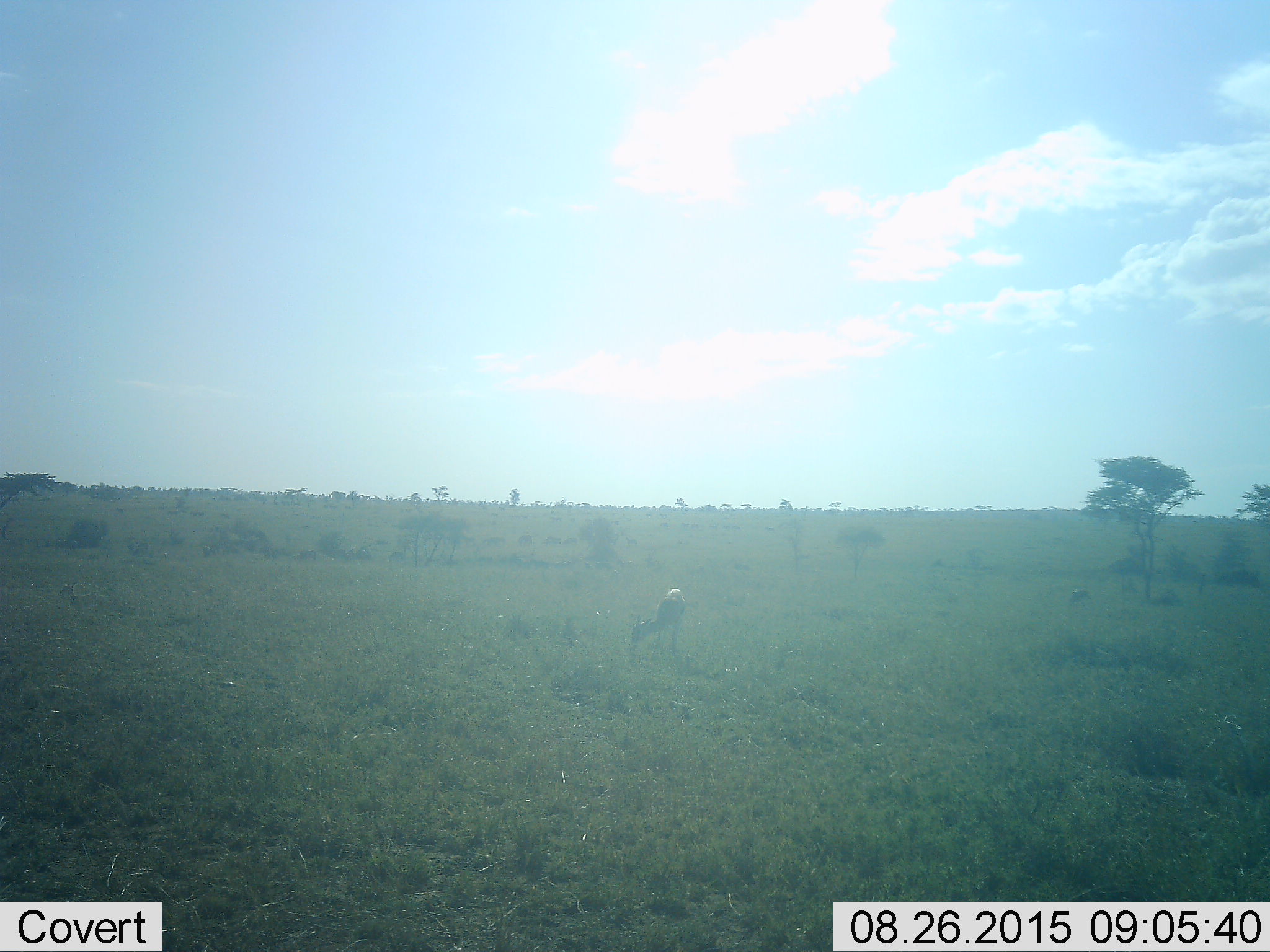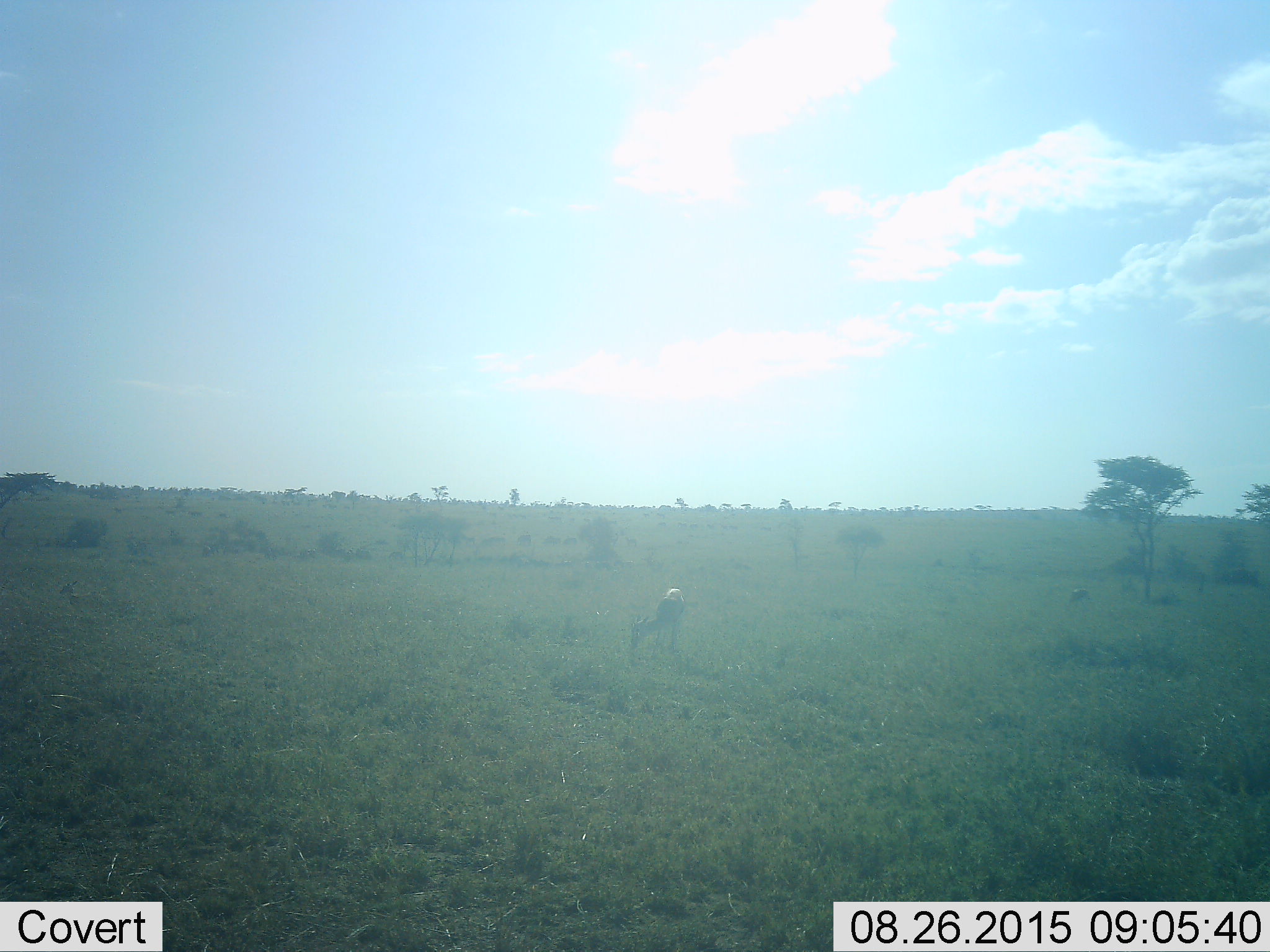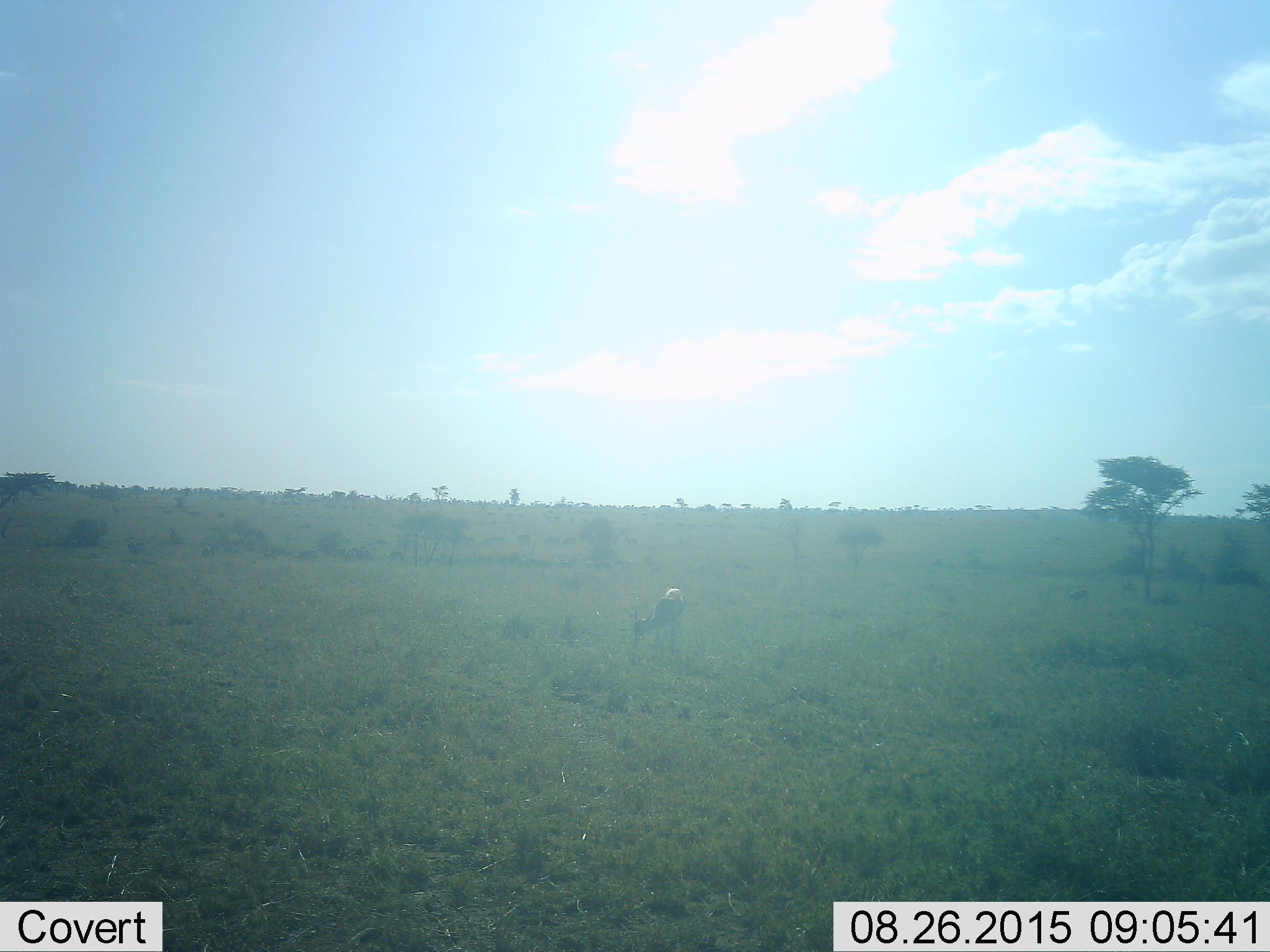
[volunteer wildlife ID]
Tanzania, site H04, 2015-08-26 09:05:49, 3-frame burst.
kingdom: Animalia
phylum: Chordata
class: Mammalia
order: Artiodactyla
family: Bovidae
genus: Eudorcas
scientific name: Eudorcas thomsonii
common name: thomson's gazelle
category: gazellethomsons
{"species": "gazellethomsons (thomson's gazelle) (Eudorcas thomsonii)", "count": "1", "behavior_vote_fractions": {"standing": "67%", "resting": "11%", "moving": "11%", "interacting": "0%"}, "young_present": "0%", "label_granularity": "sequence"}